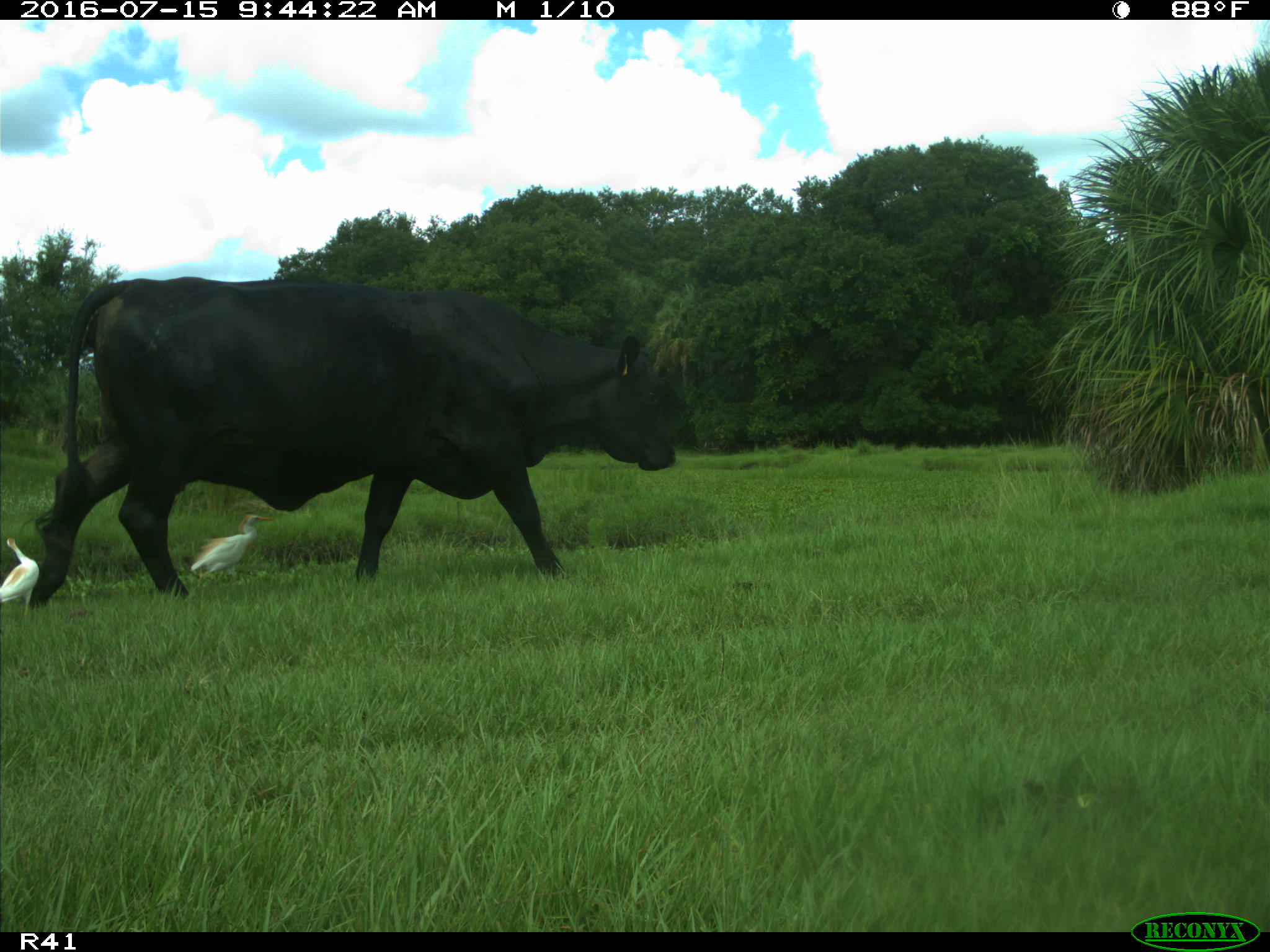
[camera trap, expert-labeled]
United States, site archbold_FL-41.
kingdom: Animalia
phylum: Chordata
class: Mammalia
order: Artiodactyla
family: Bovidae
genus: Bos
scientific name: Bos taurus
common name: domestic cow